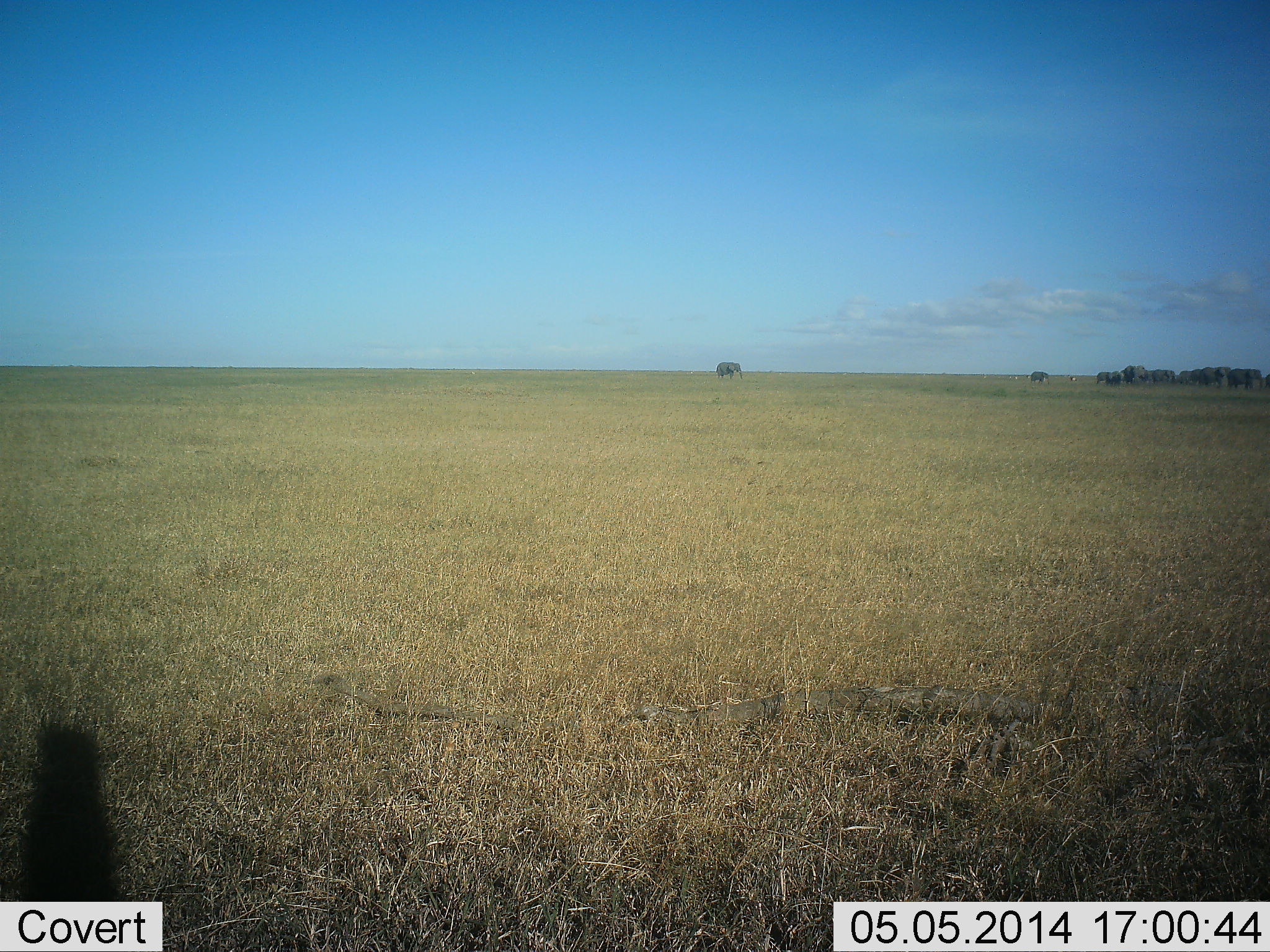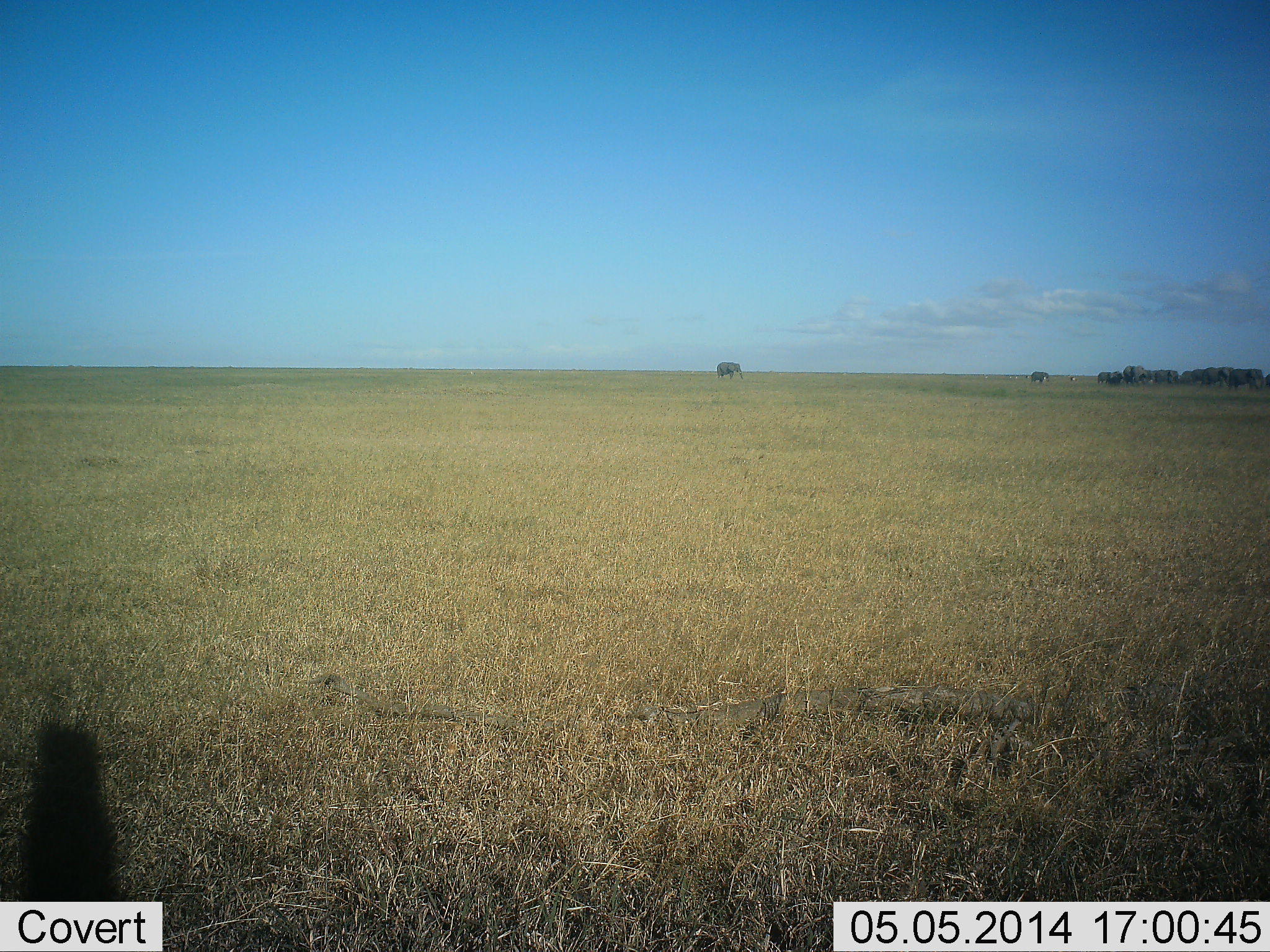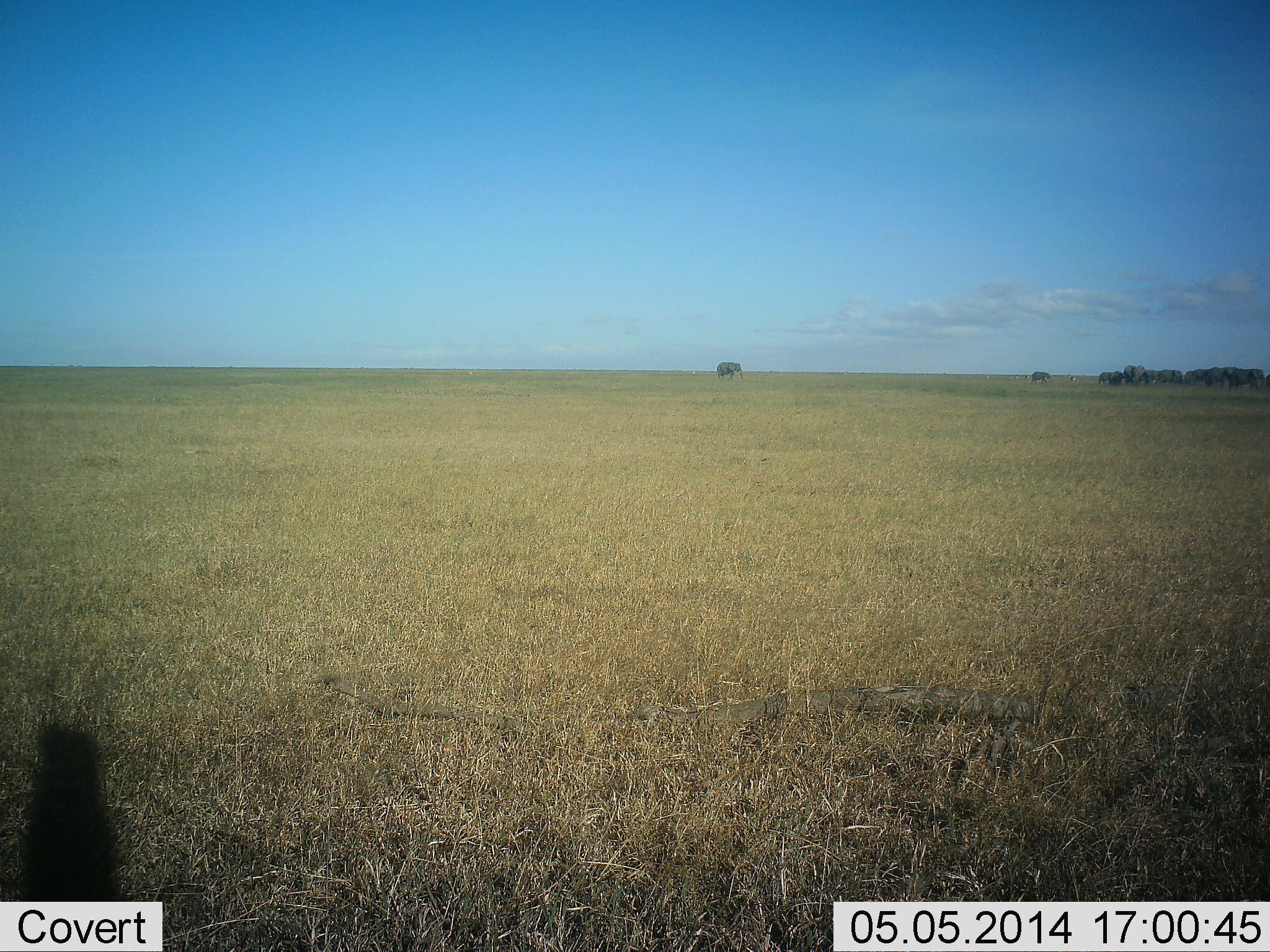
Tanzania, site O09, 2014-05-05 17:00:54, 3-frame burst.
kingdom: Animalia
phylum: Chordata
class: Mammalia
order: Proboscidea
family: Elephantidae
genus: Loxodonta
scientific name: Loxodonta africana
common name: african bush elephant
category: elephant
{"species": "elephant (african bush elephant) (Loxodonta africana)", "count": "11-50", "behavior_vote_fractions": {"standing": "50%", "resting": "0%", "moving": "100%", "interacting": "0%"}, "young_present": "10%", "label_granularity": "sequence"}